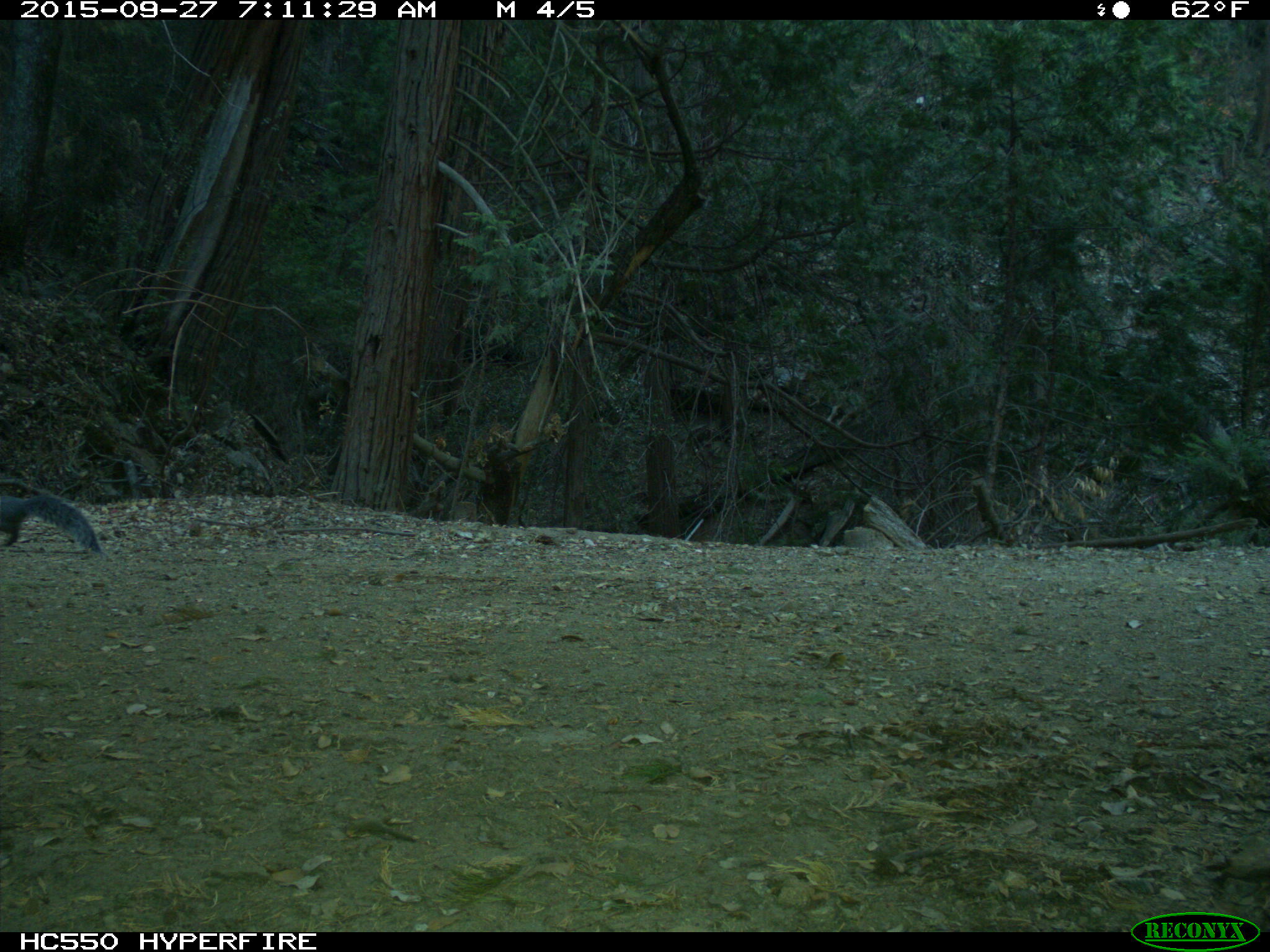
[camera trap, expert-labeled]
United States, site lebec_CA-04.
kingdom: Animalia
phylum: Chordata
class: Mammalia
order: Rodentia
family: Sciuridae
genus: Sciurus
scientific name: Sciurus carolinensis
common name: eastern gray squirrel